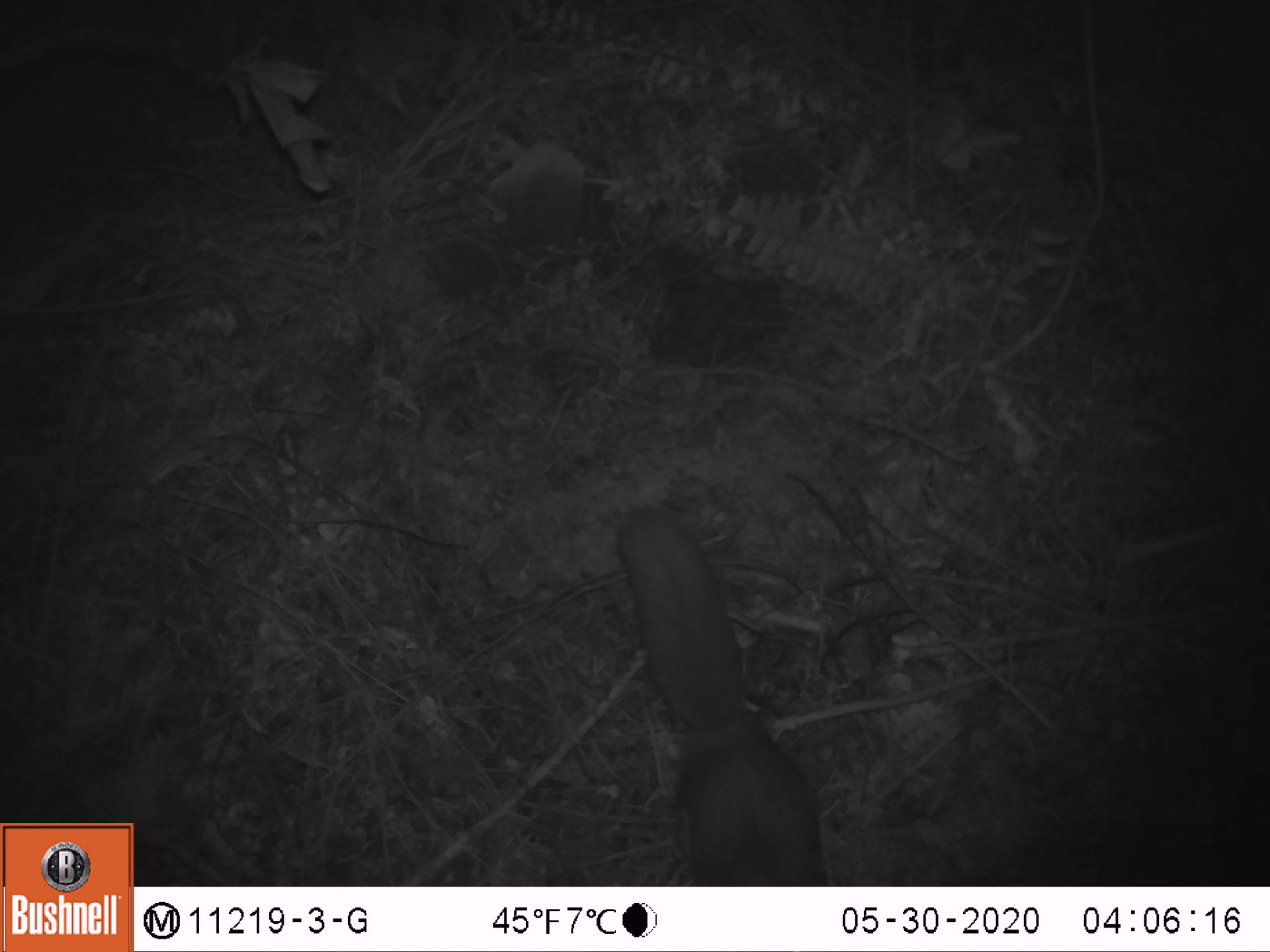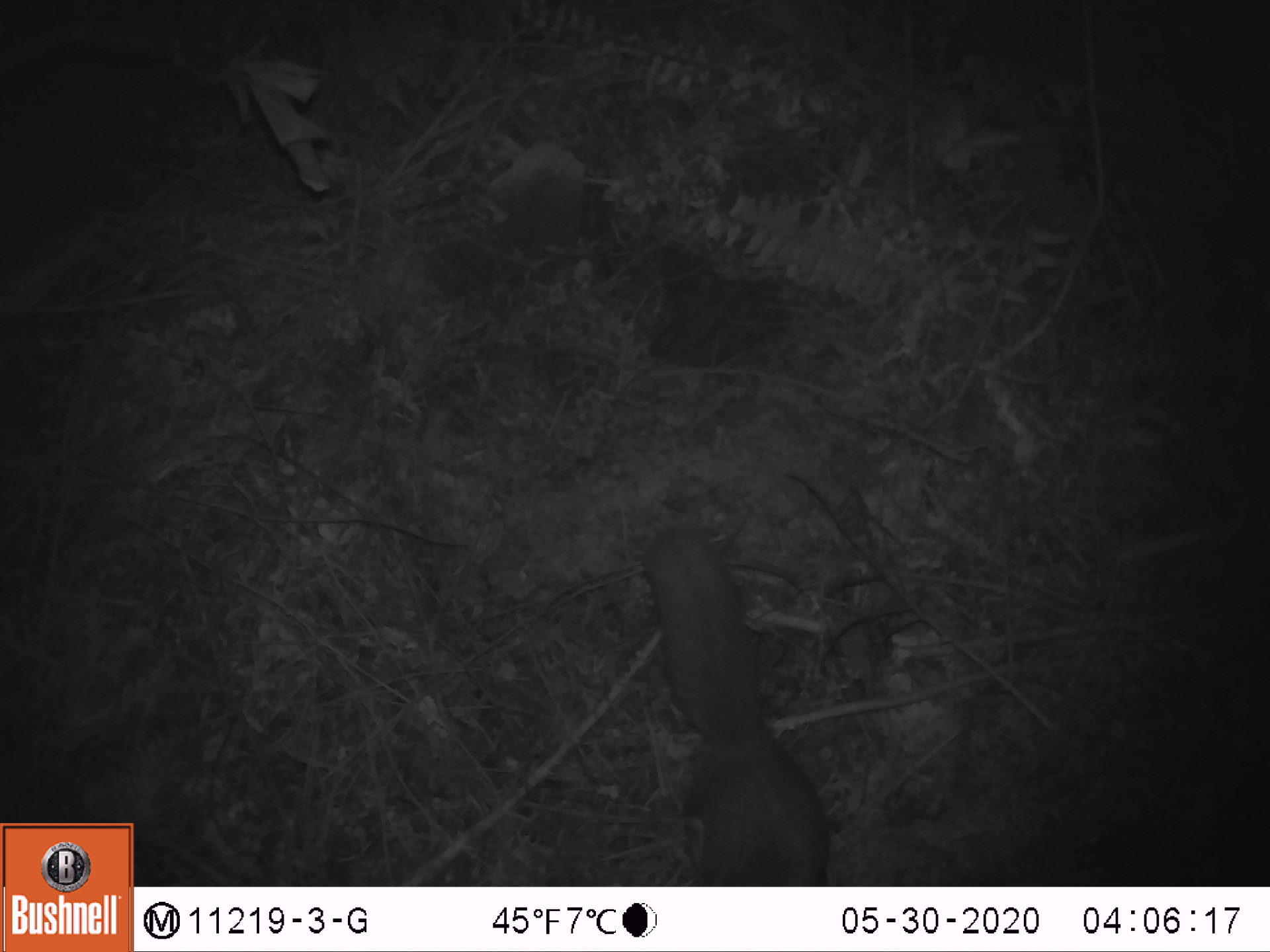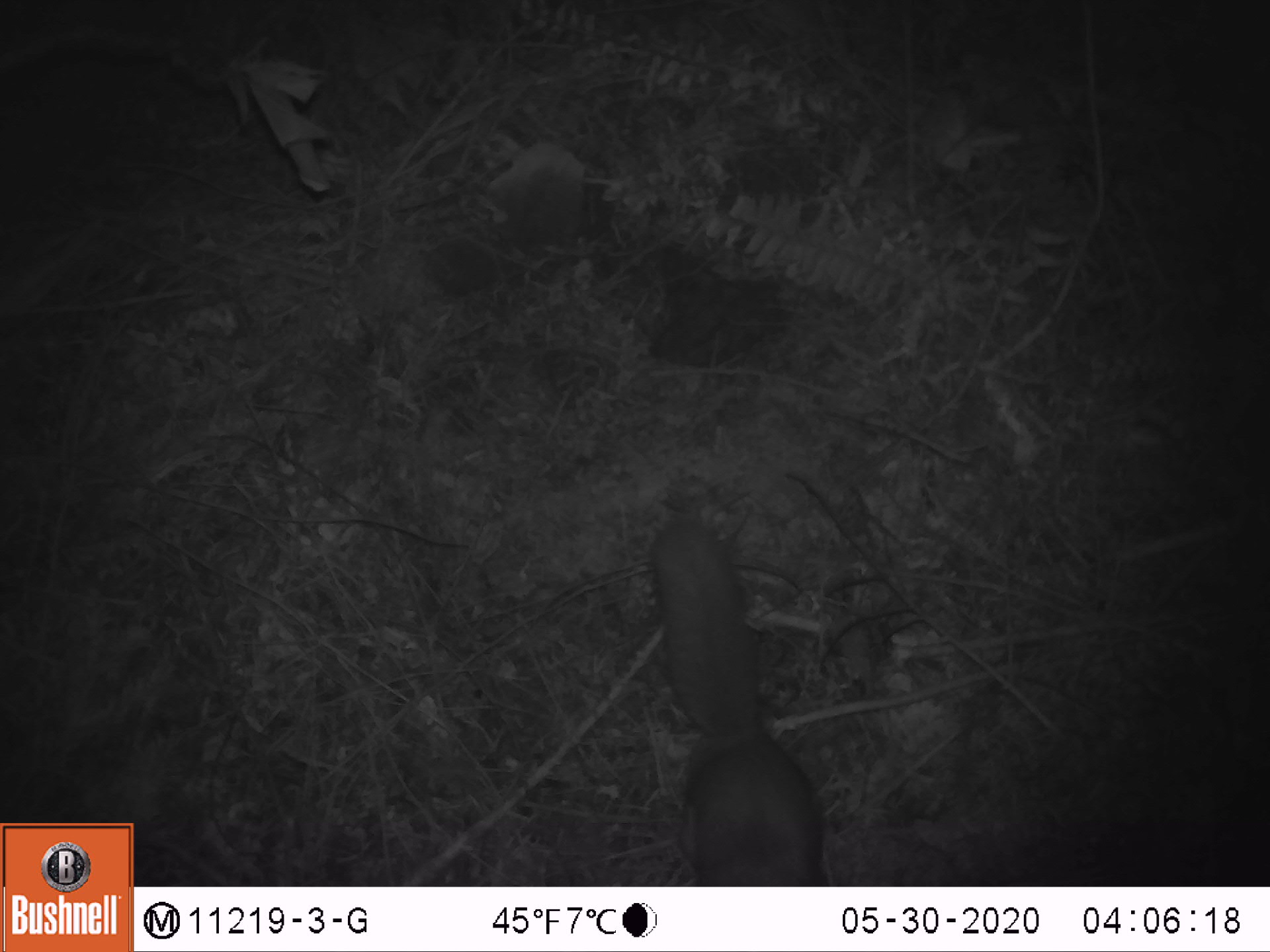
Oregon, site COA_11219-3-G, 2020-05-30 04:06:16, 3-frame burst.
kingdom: Animalia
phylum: Chordata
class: Mammalia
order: Rodentia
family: Sciuridae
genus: Glaucomys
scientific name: Glaucomys oregonensis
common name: humboldt's flying squirrel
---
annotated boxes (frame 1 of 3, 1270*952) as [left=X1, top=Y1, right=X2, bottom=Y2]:
humboldt's flying squirrel: [left=604, top=497, right=838, bottom=876]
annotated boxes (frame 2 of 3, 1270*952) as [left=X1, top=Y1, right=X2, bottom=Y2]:
humboldt's flying squirrel: [left=630, top=511, right=849, bottom=877]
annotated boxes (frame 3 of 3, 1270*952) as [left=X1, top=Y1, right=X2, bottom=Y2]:
humboldt's flying squirrel: [left=635, top=503, right=835, bottom=879]